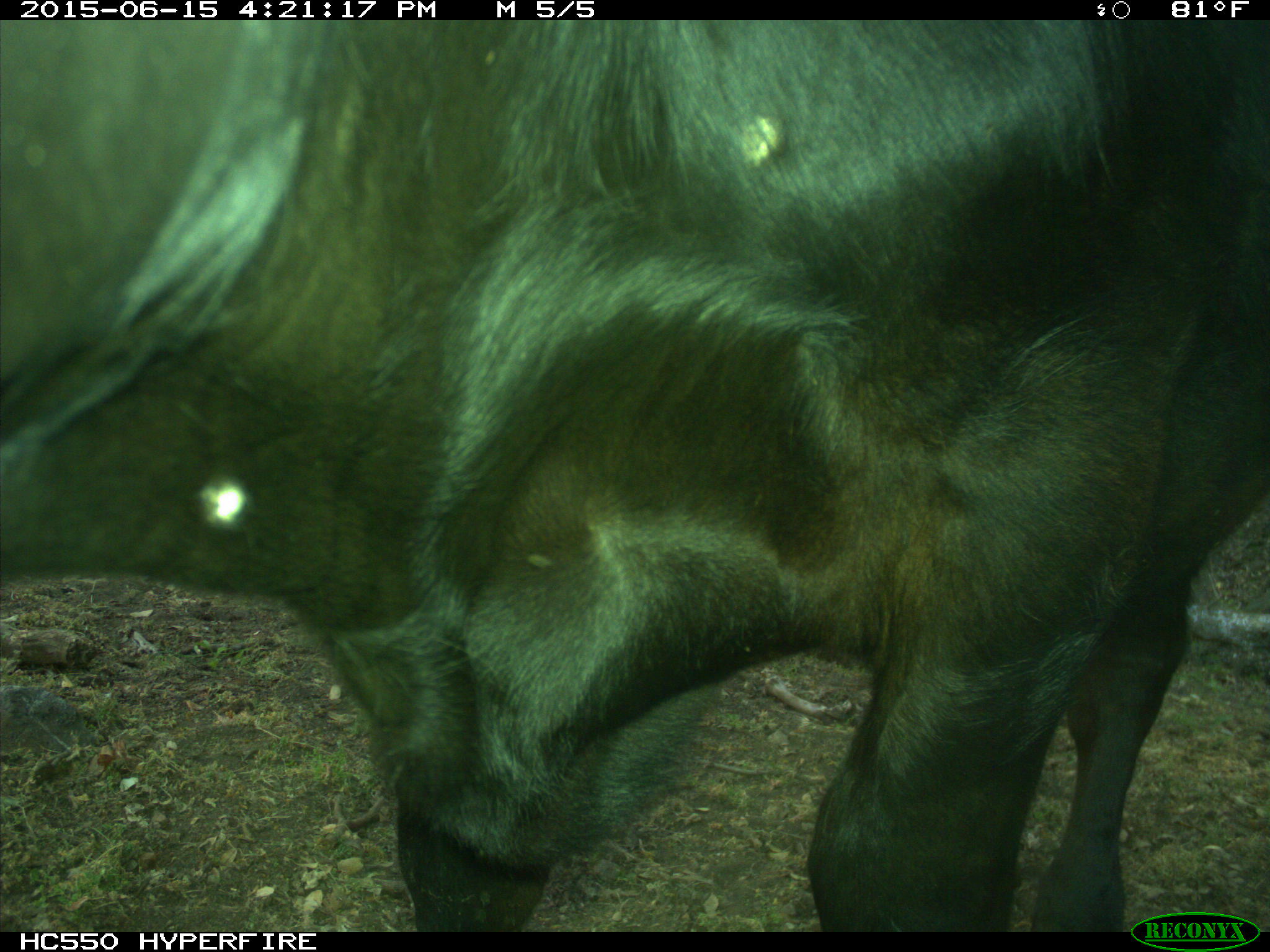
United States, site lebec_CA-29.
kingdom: Animalia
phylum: Chordata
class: Mammalia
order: Artiodactyla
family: Bovidae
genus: Bos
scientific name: Bos taurus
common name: domestic cow